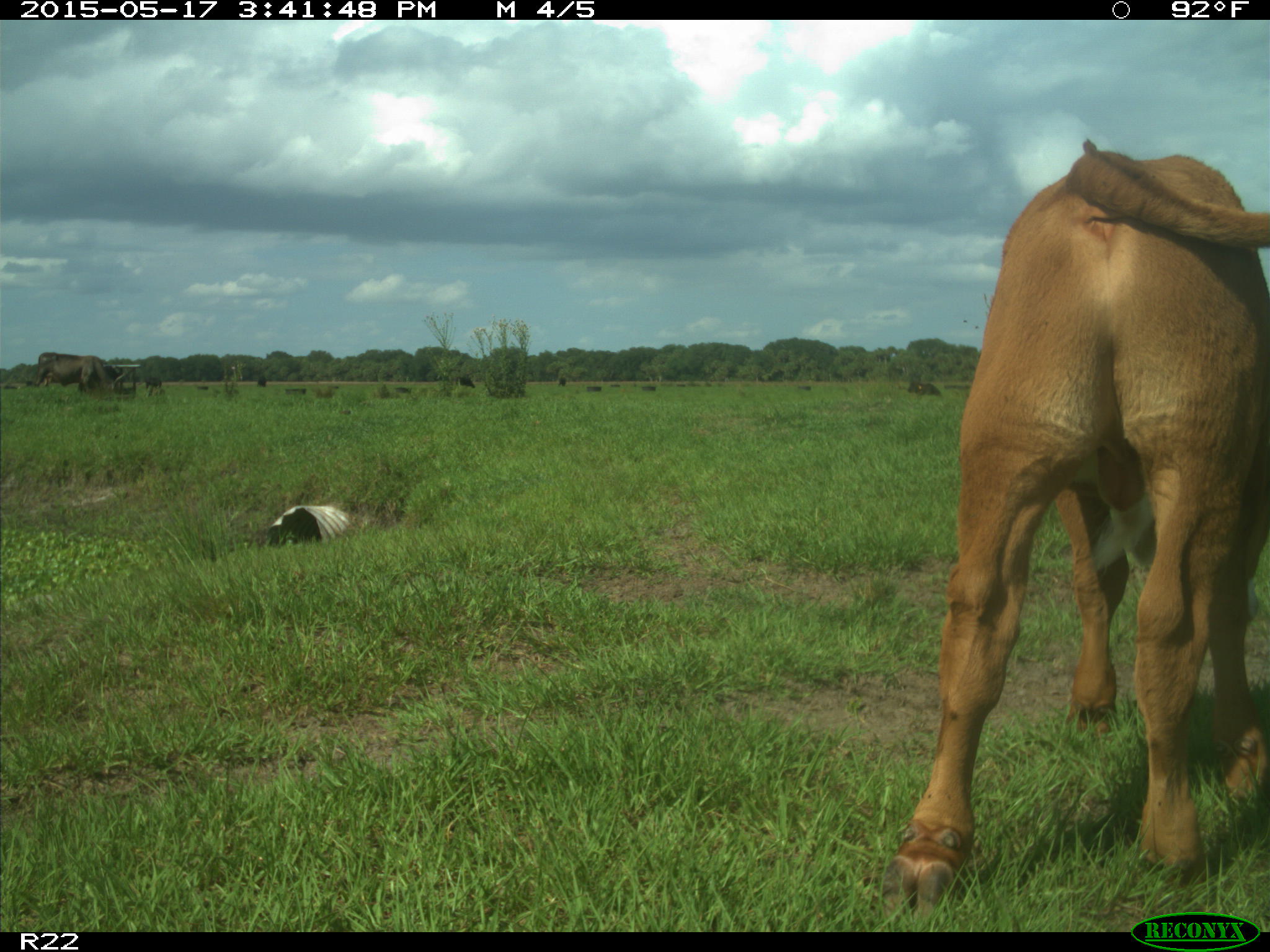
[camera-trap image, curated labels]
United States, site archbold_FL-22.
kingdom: Animalia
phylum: Chordata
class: Mammalia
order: Artiodactyla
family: Bovidae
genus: Bos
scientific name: Bos taurus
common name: domestic cow